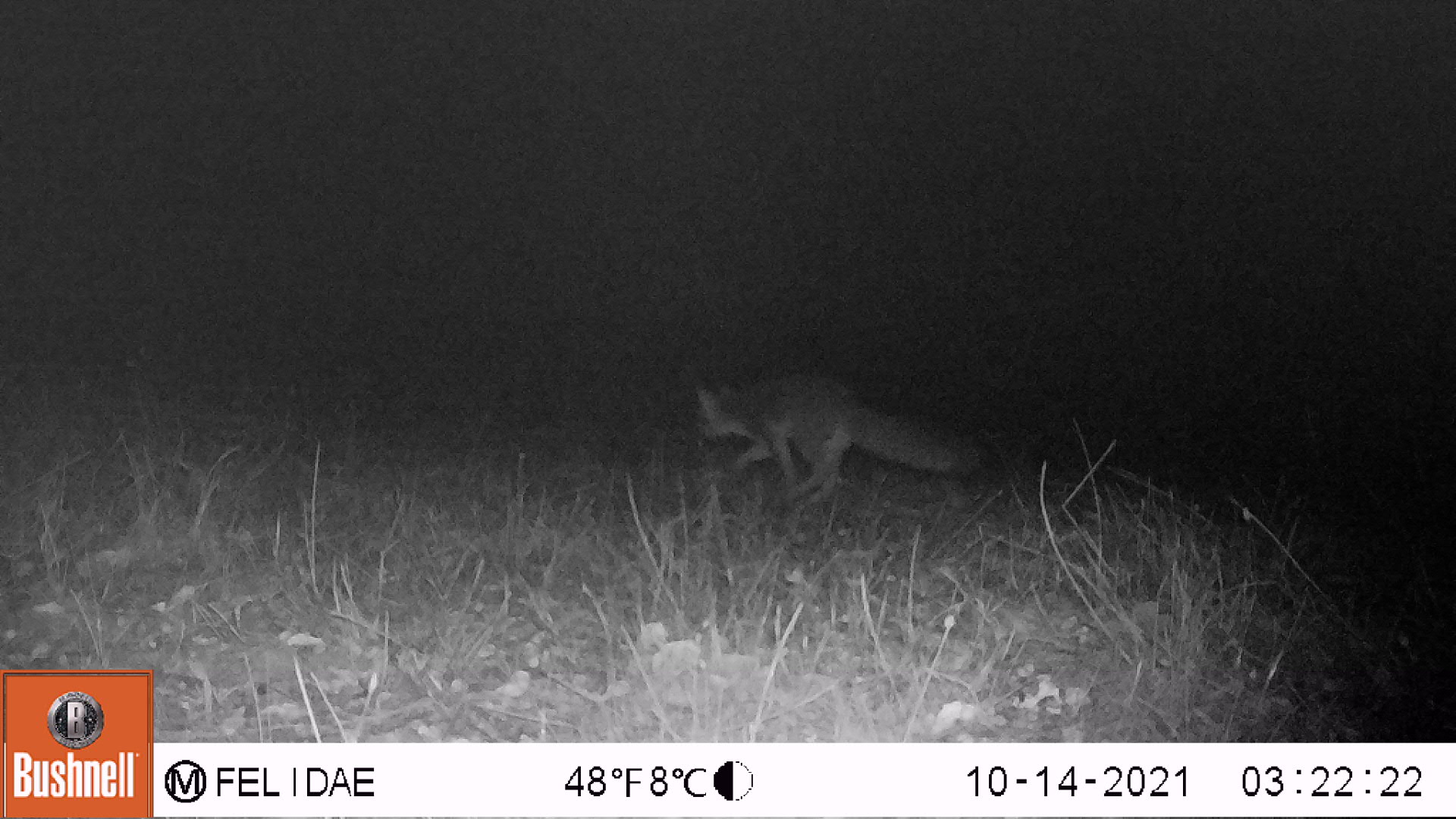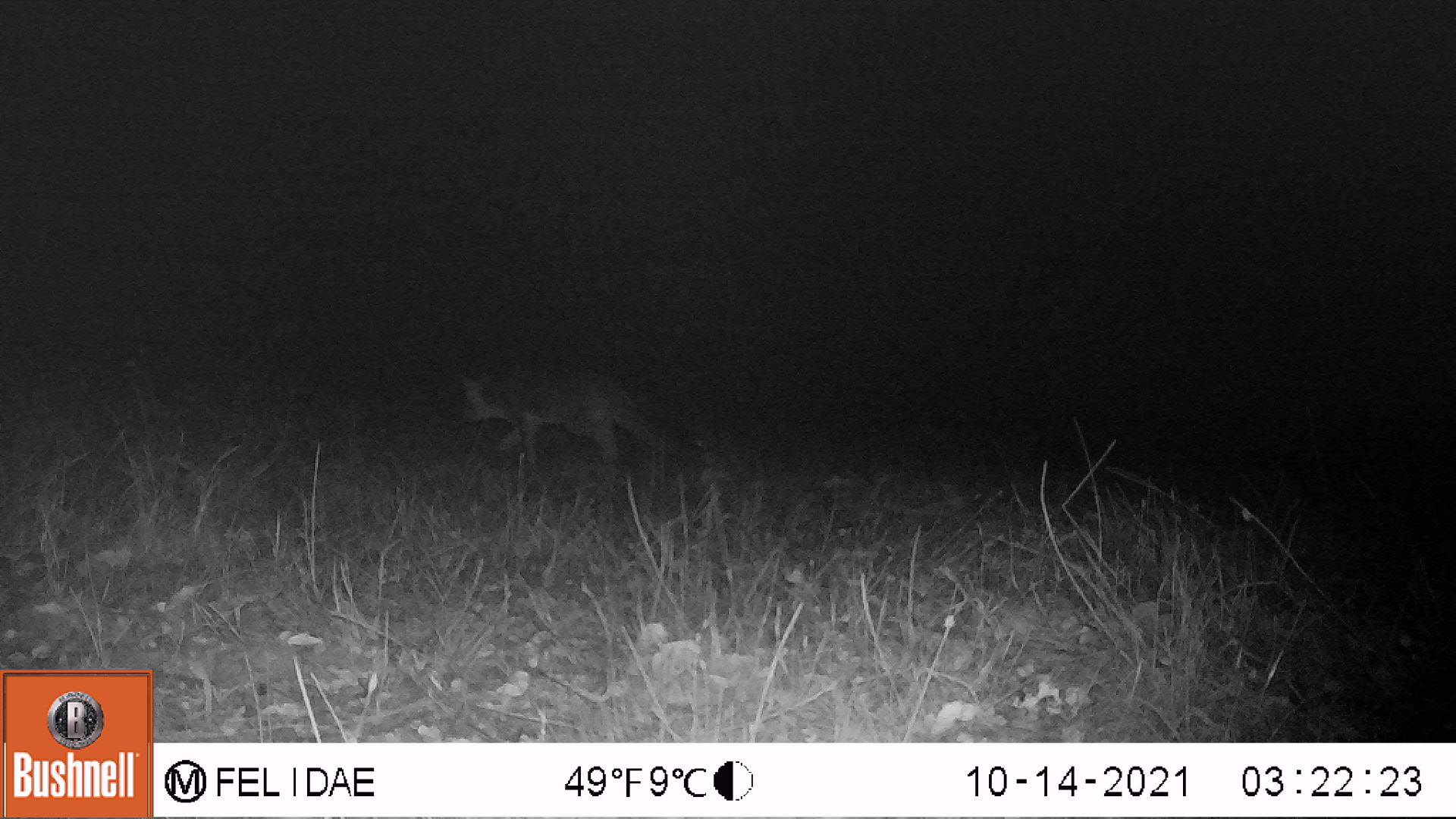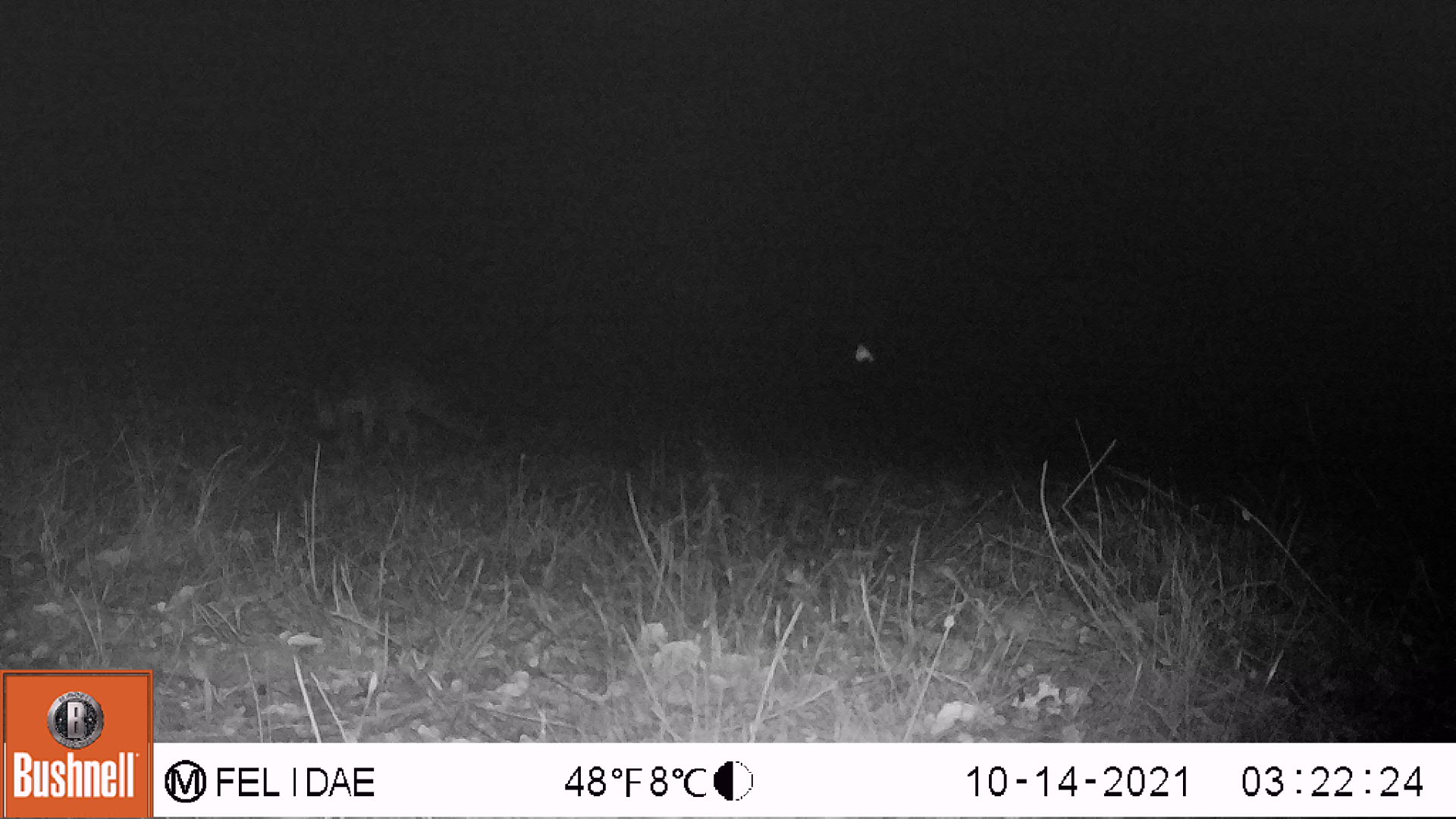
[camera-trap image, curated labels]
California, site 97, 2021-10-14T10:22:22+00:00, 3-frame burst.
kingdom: Animalia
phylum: Chordata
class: Mammalia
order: Carnivora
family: Canidae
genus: Urocyon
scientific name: Urocyon cinereoargenteus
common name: gray fox